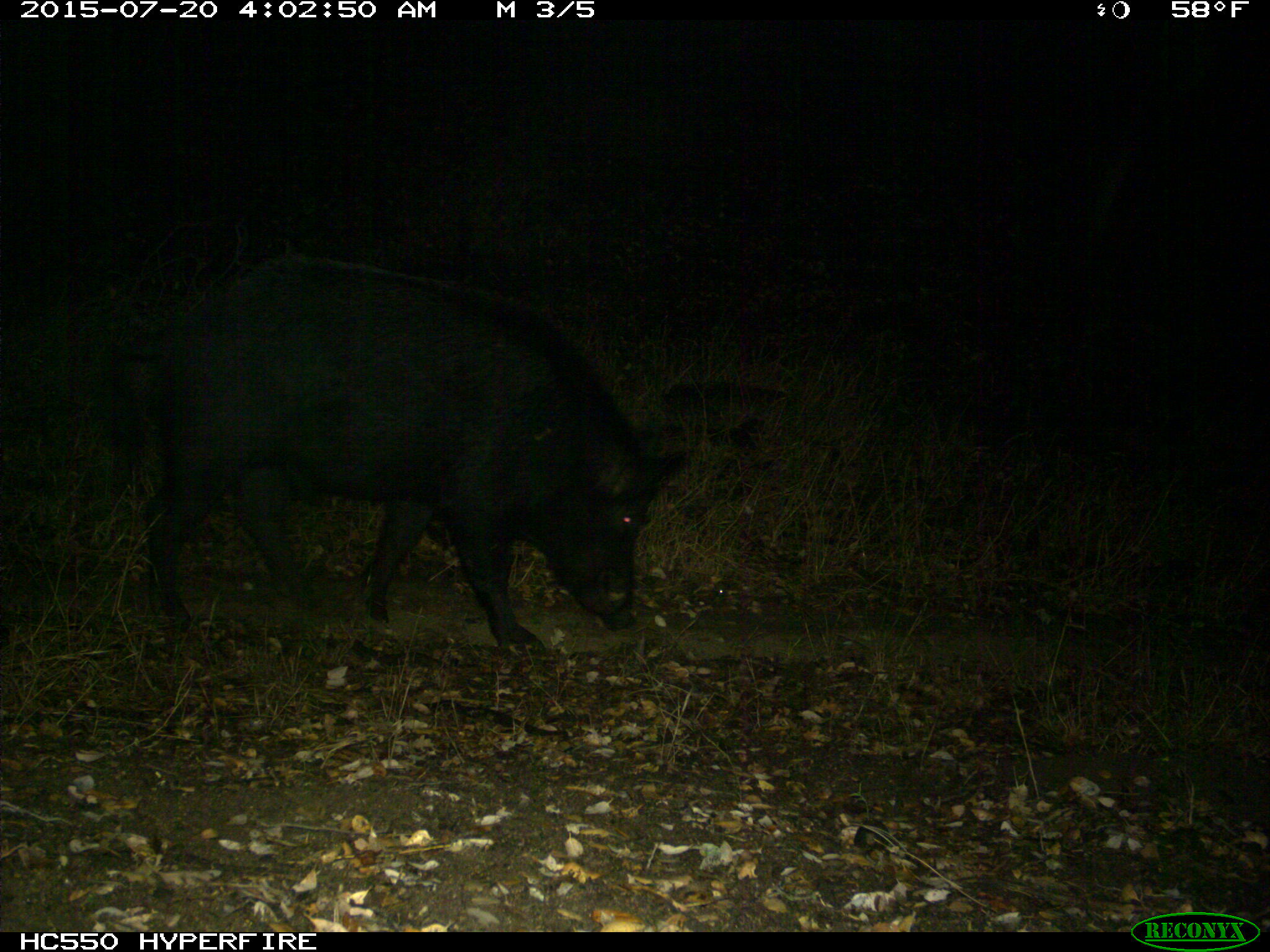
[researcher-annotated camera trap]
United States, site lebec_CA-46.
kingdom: Animalia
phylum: Chordata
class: Mammalia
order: Artiodactyla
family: Suidae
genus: Sus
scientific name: Sus scrofa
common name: wild boar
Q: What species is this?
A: Sus scrofa (wild boar).